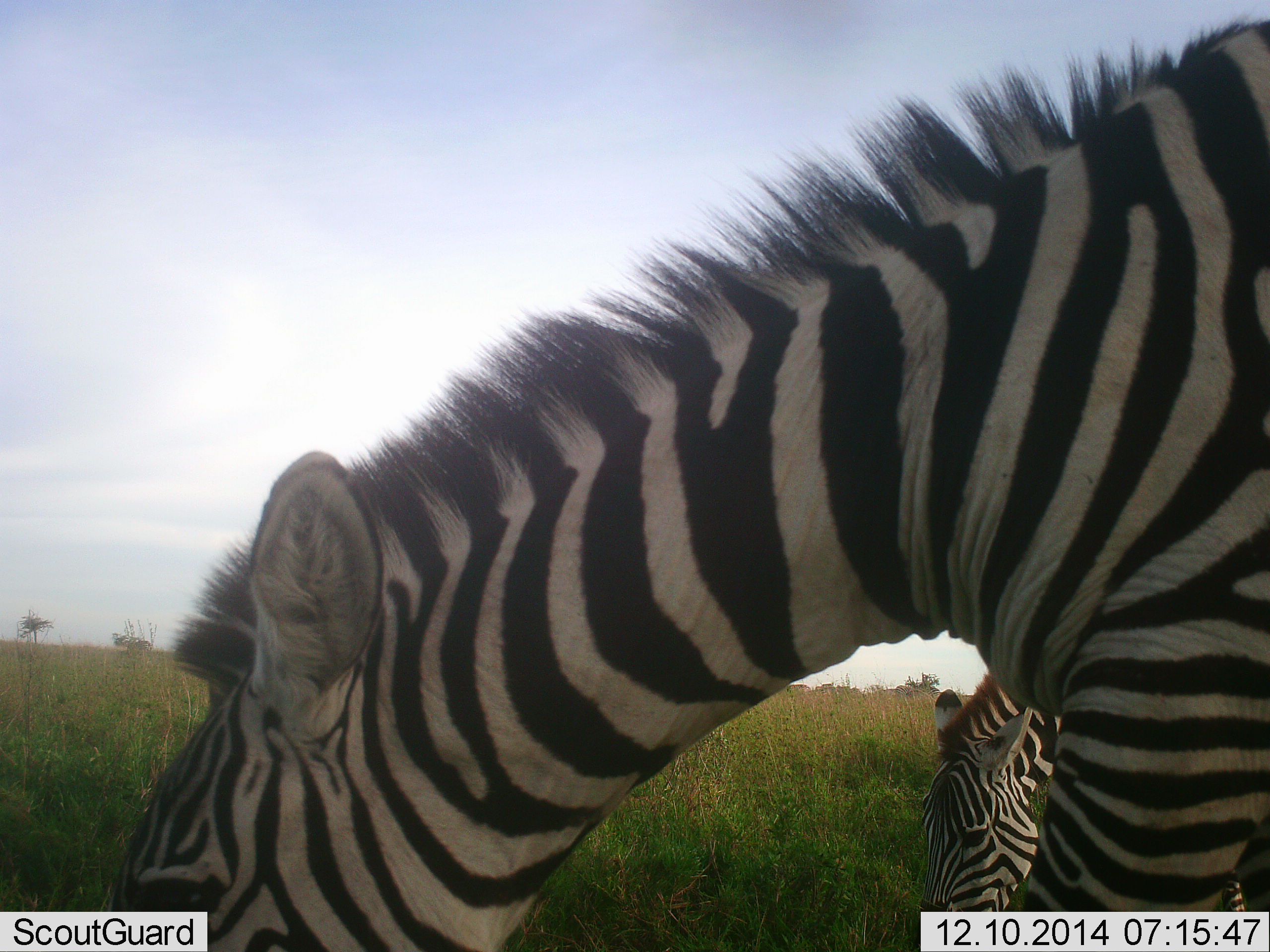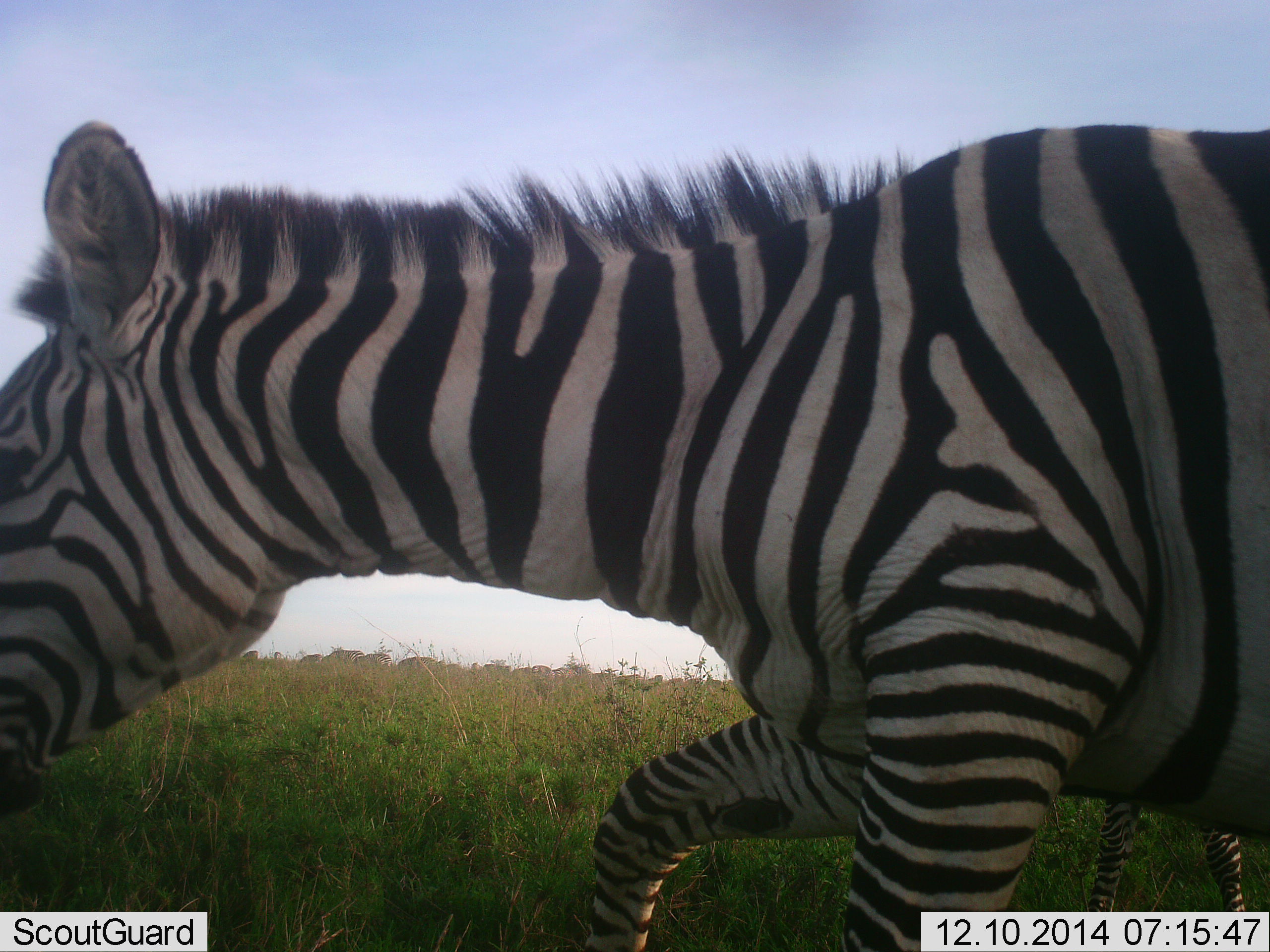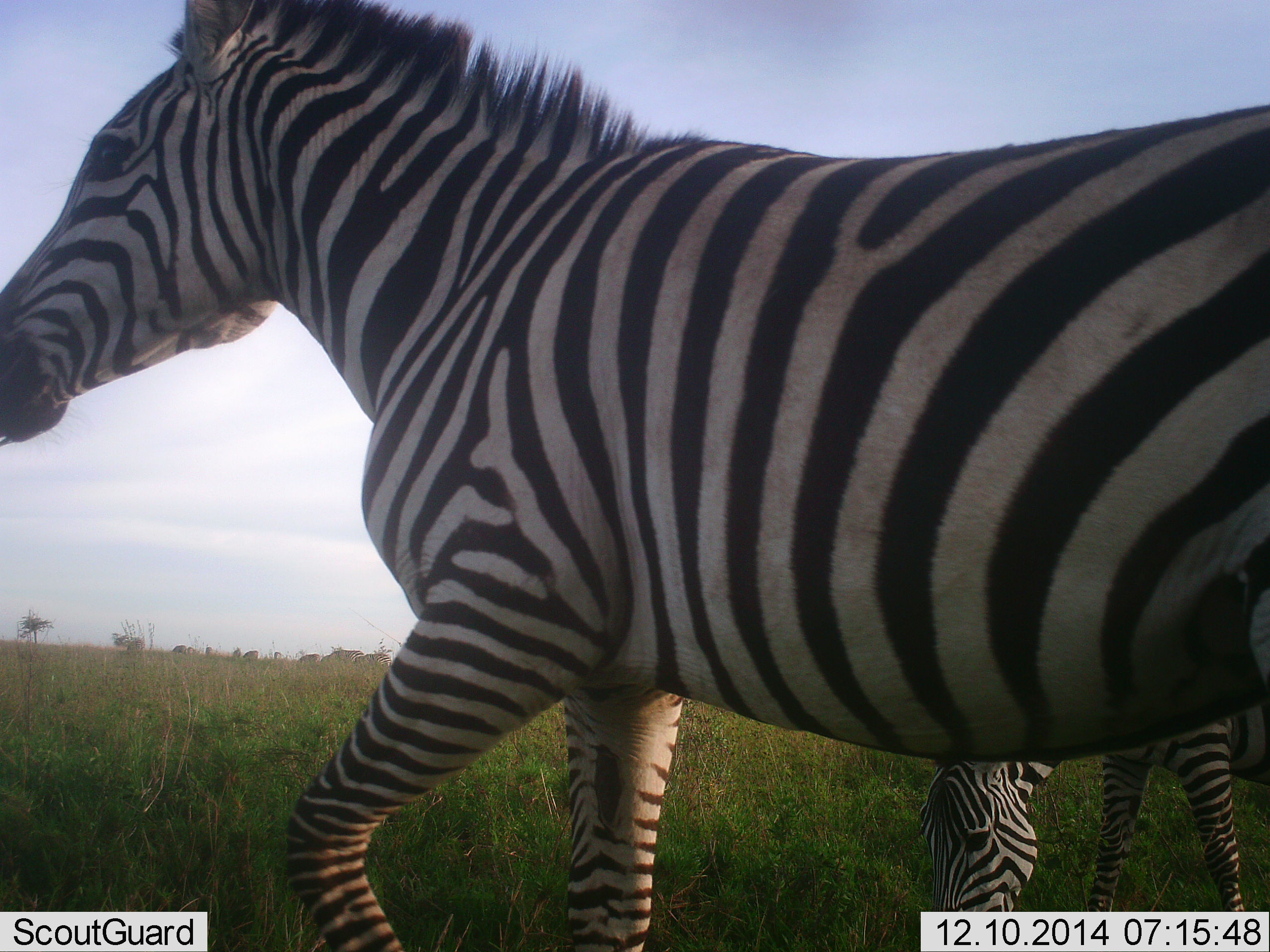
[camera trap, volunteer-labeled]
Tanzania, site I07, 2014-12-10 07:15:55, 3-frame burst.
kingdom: Animalia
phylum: Chordata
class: Mammalia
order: Perissodactyla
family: Equidae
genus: Equus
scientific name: Equus quagga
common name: plains zebra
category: zebra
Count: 2.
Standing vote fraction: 20%.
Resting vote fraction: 0%.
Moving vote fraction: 60%.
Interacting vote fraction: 0%.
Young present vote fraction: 0%.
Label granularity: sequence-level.